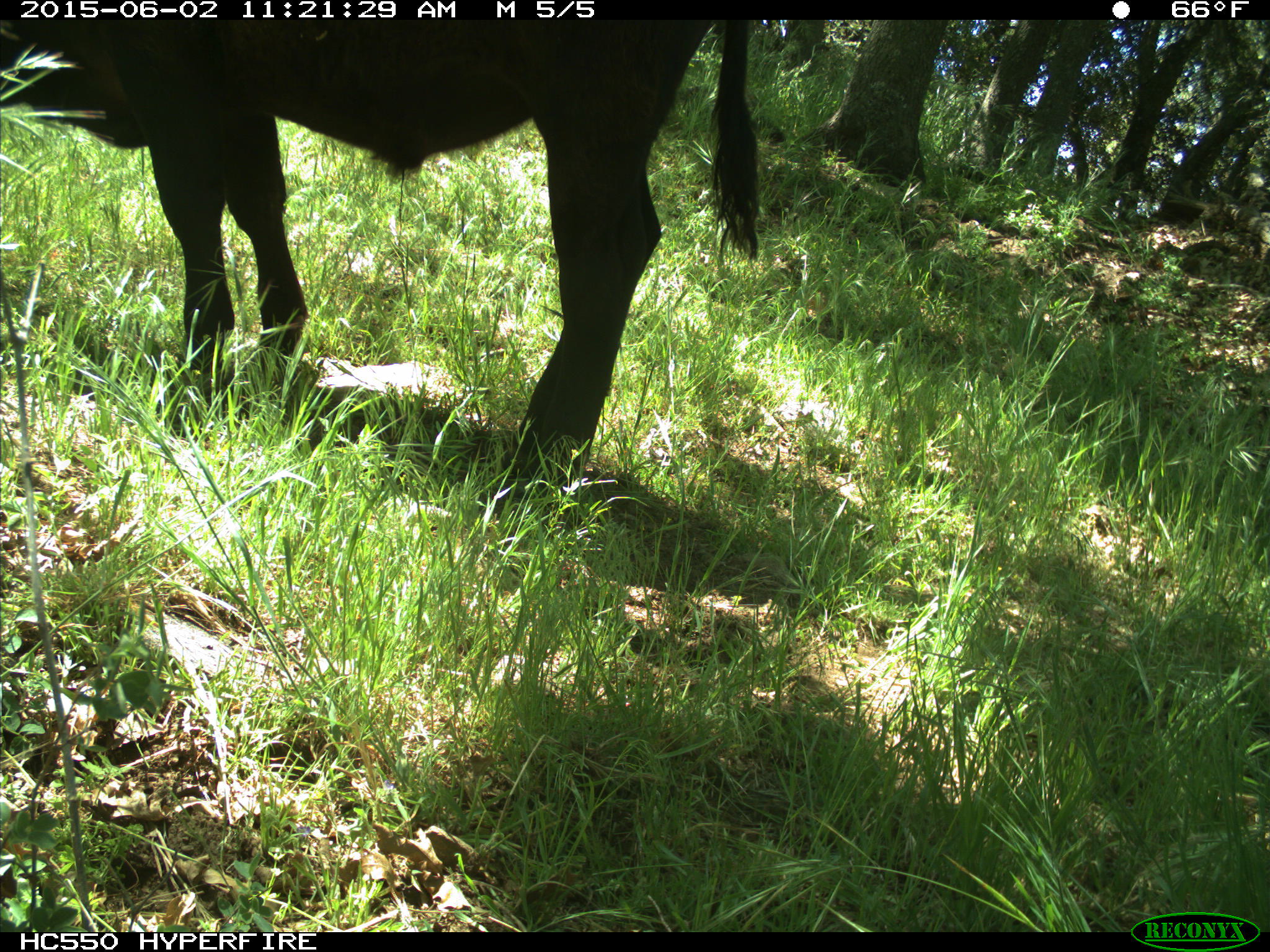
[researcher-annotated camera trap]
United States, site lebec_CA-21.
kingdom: Animalia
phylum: Chordata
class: Mammalia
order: Artiodactyla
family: Bovidae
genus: Bos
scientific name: Bos taurus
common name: domestic cow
Bos taurus (domestic cow).